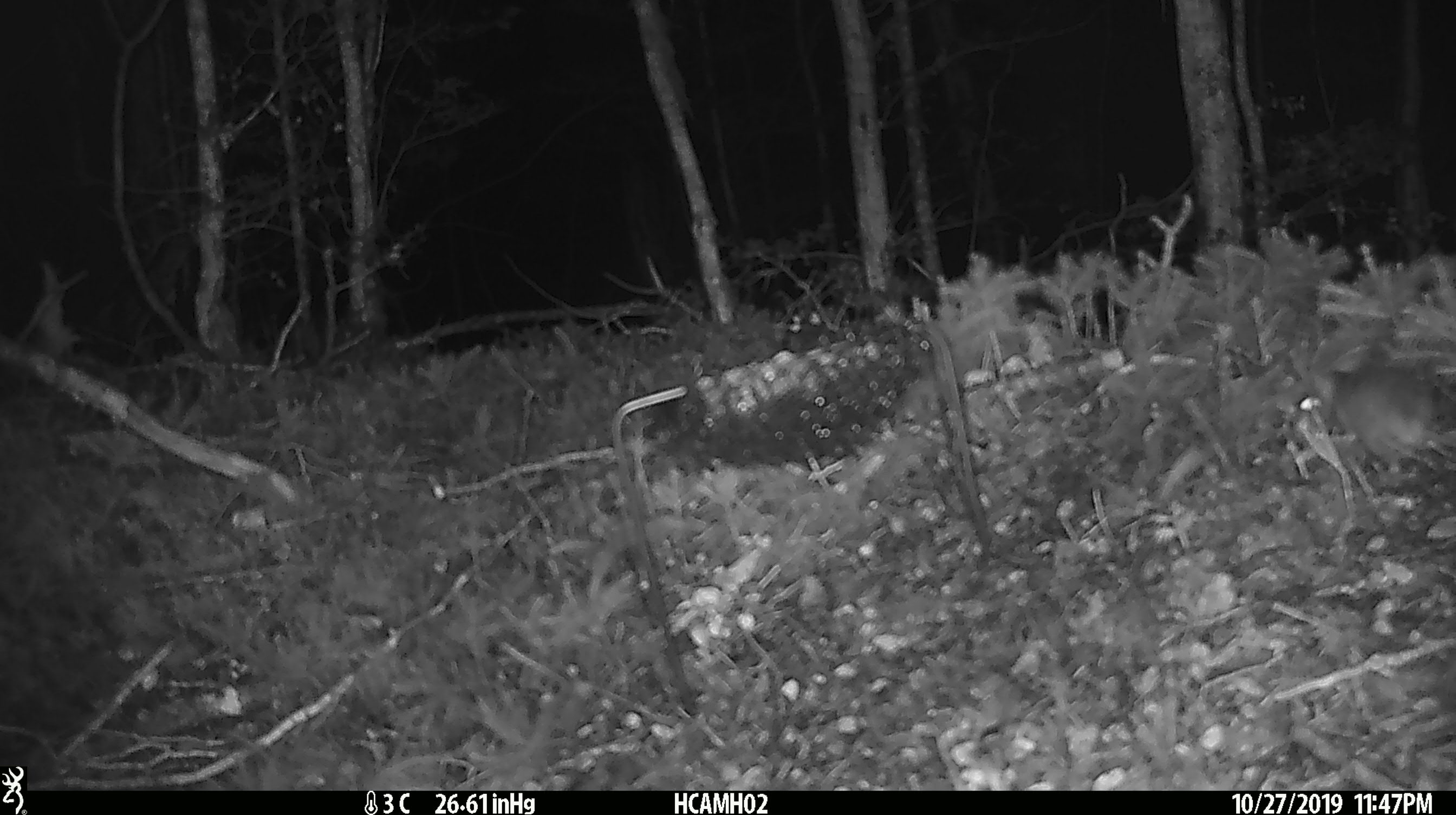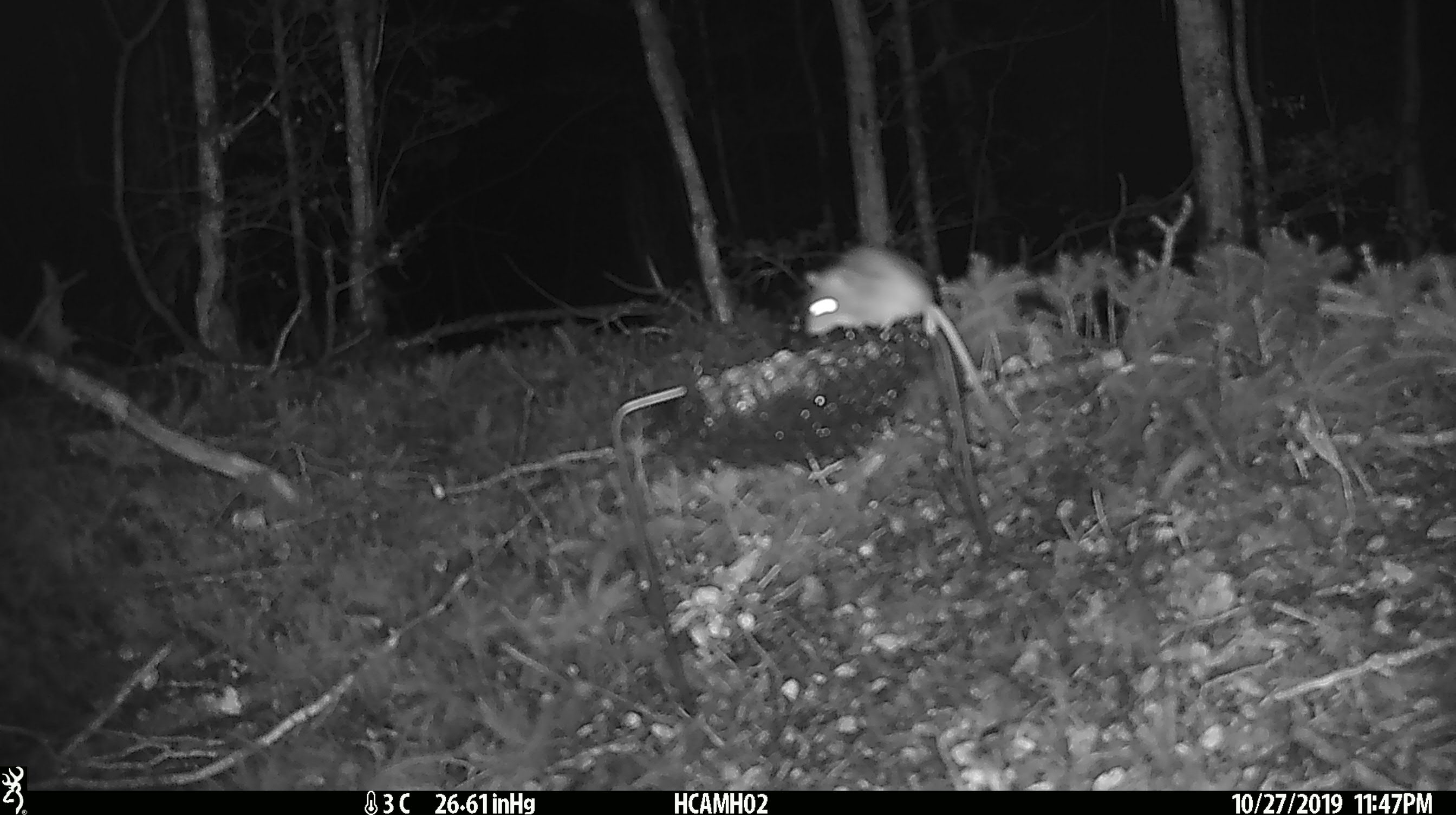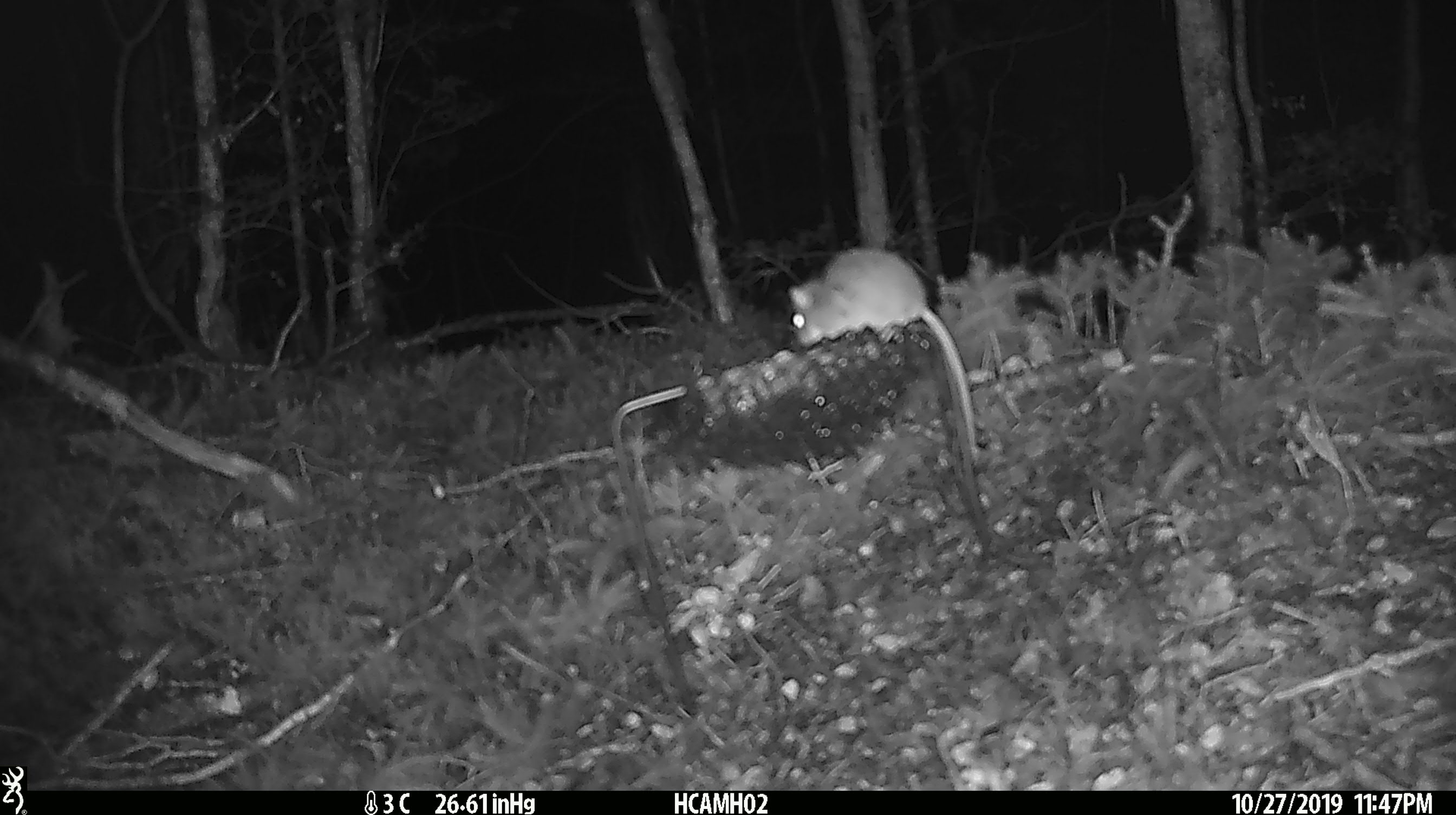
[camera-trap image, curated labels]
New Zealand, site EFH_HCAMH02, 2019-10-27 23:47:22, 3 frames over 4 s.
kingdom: Animalia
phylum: Chordata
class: Mammalia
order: Rodentia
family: Muridae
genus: Mus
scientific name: Mus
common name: mouse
Mouse (Mus).